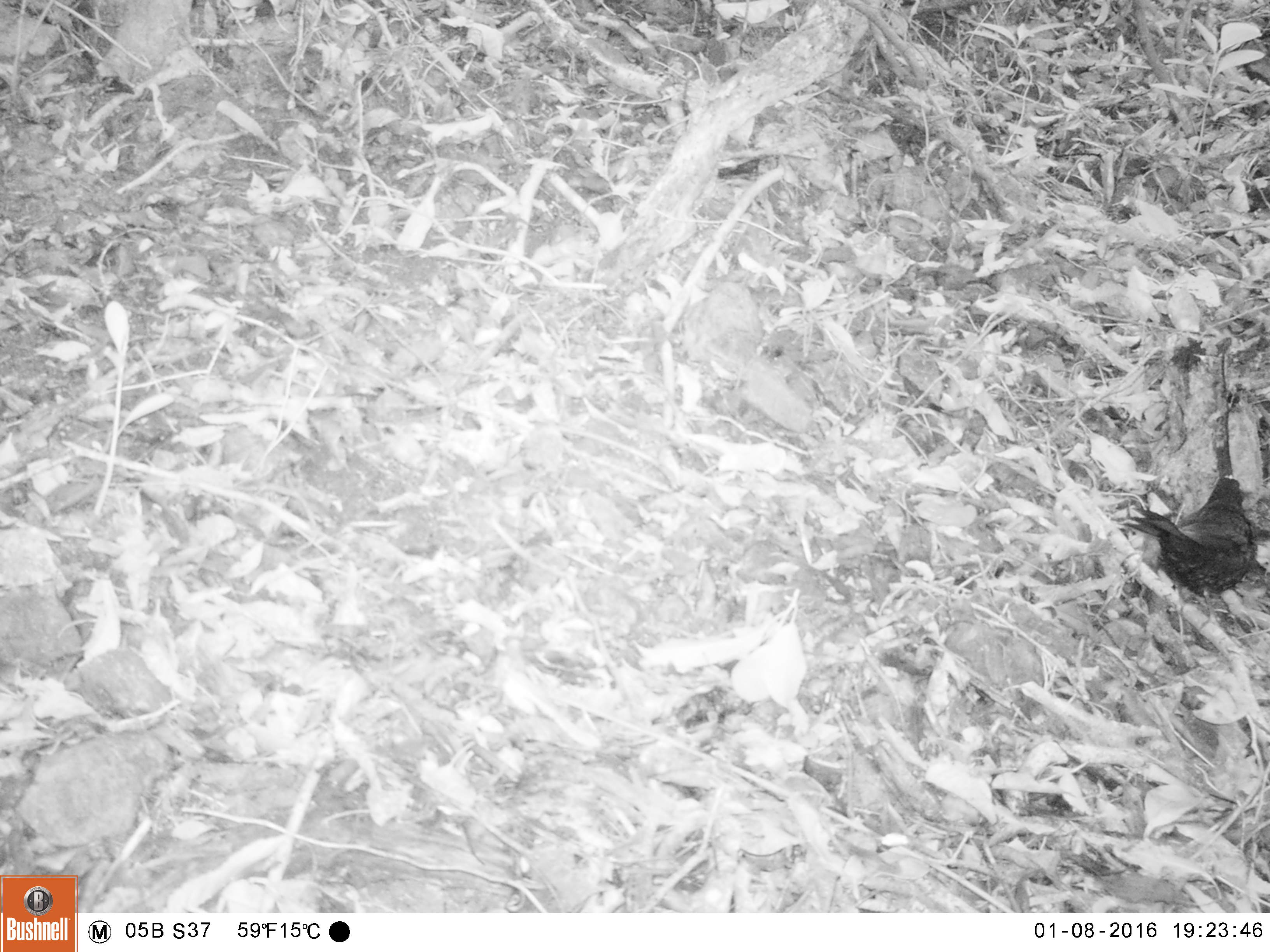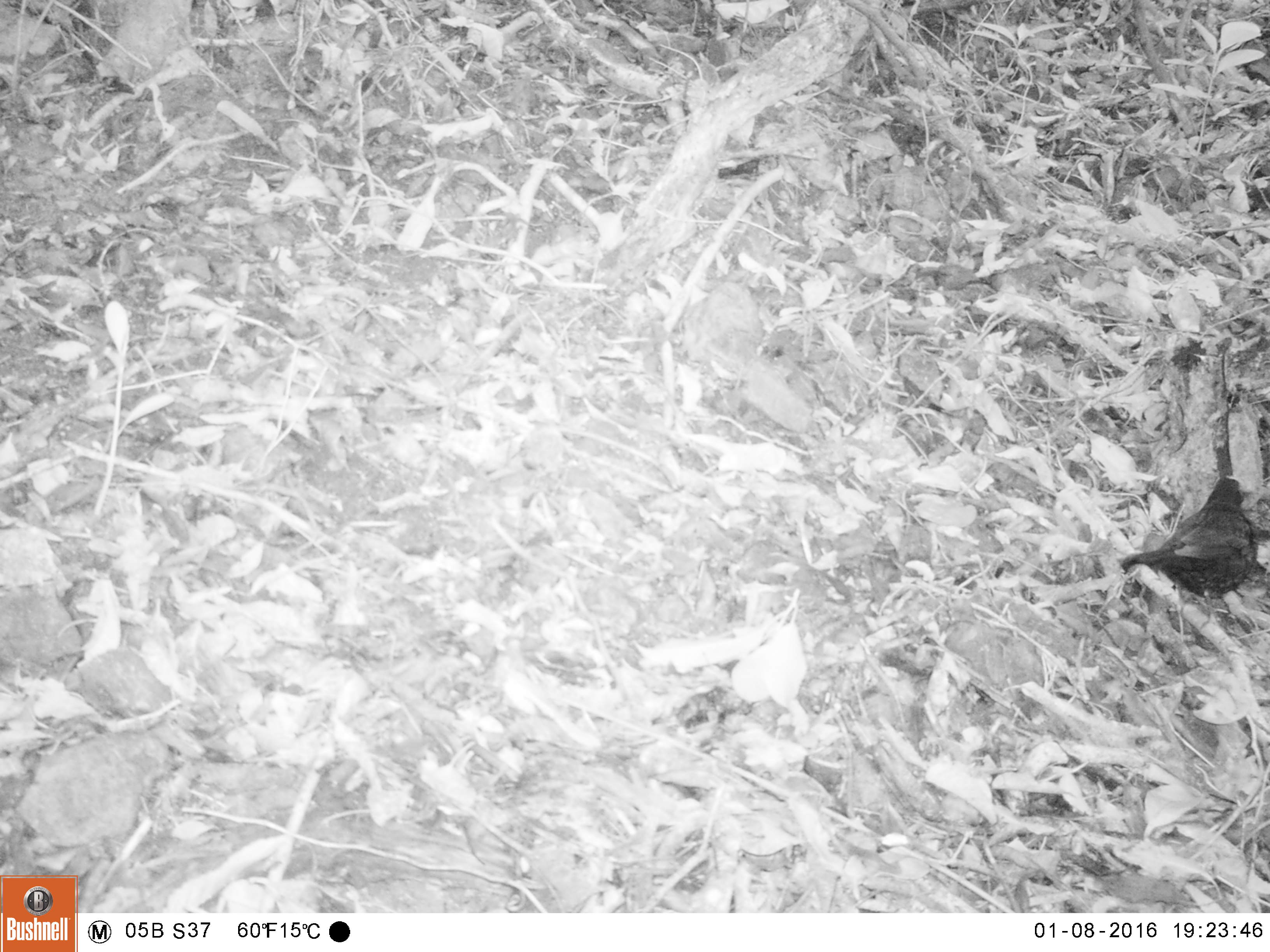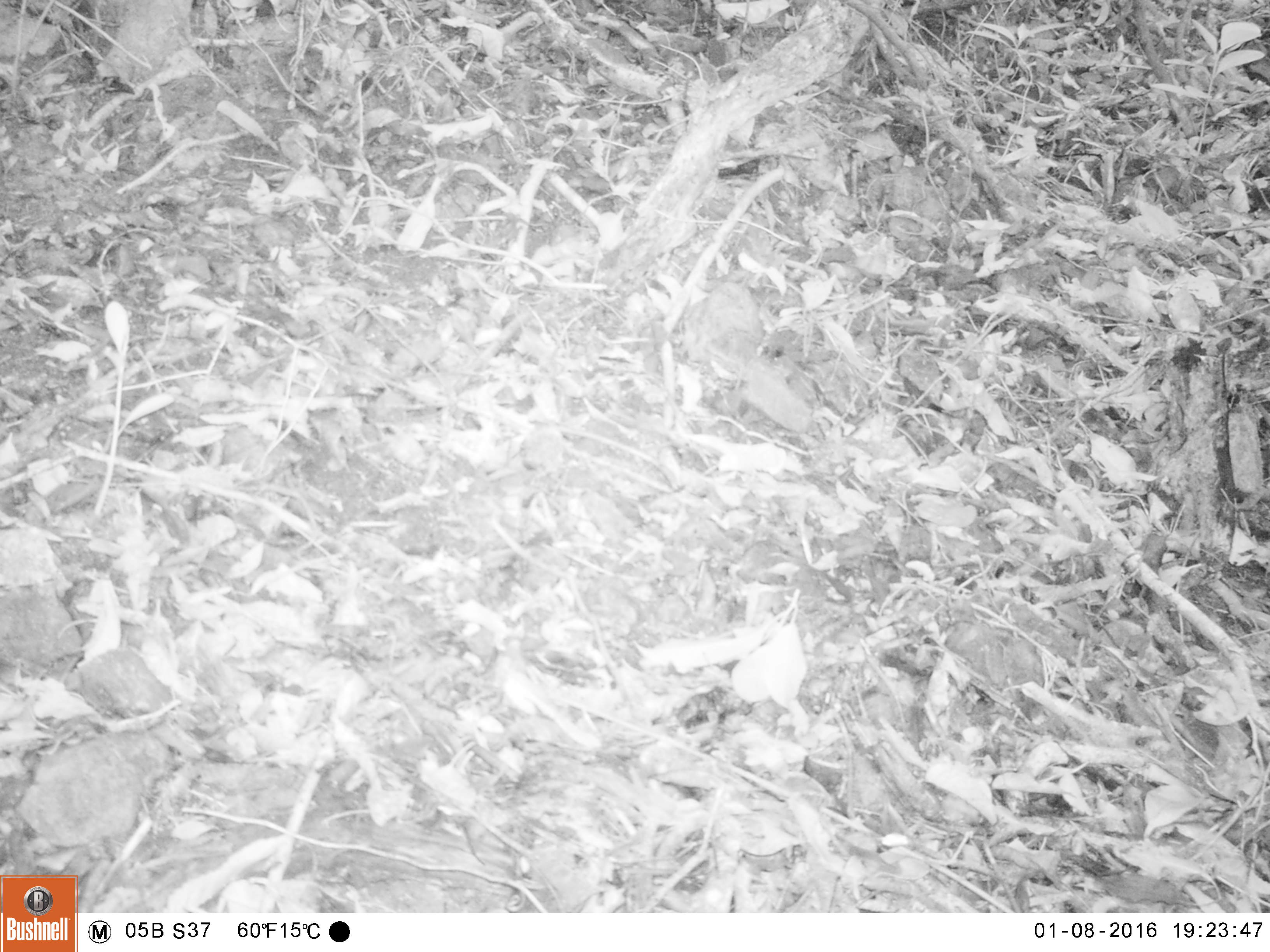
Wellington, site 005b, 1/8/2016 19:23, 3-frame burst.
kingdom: Animalia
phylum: Chordata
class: Aves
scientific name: Aves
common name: bird